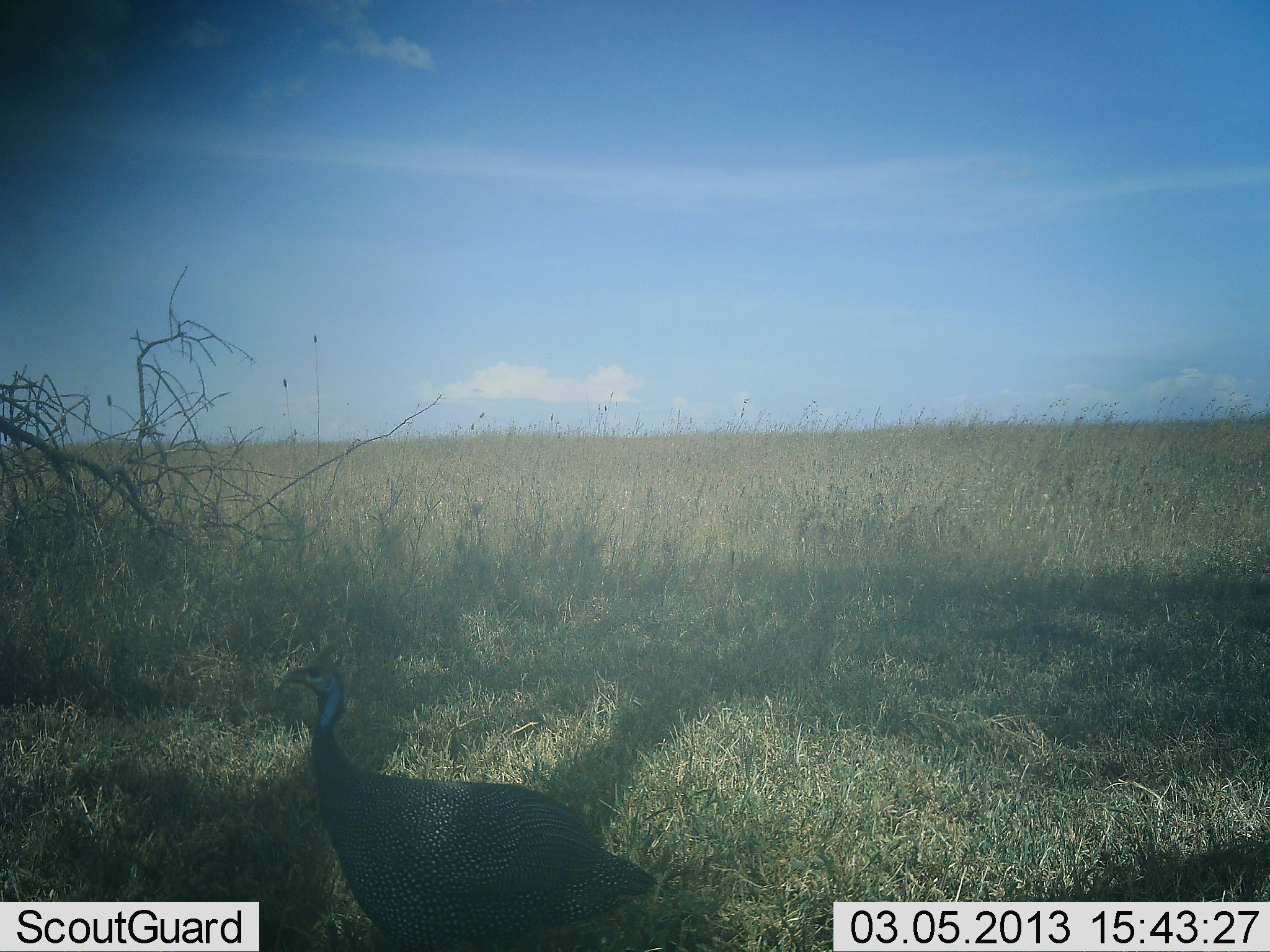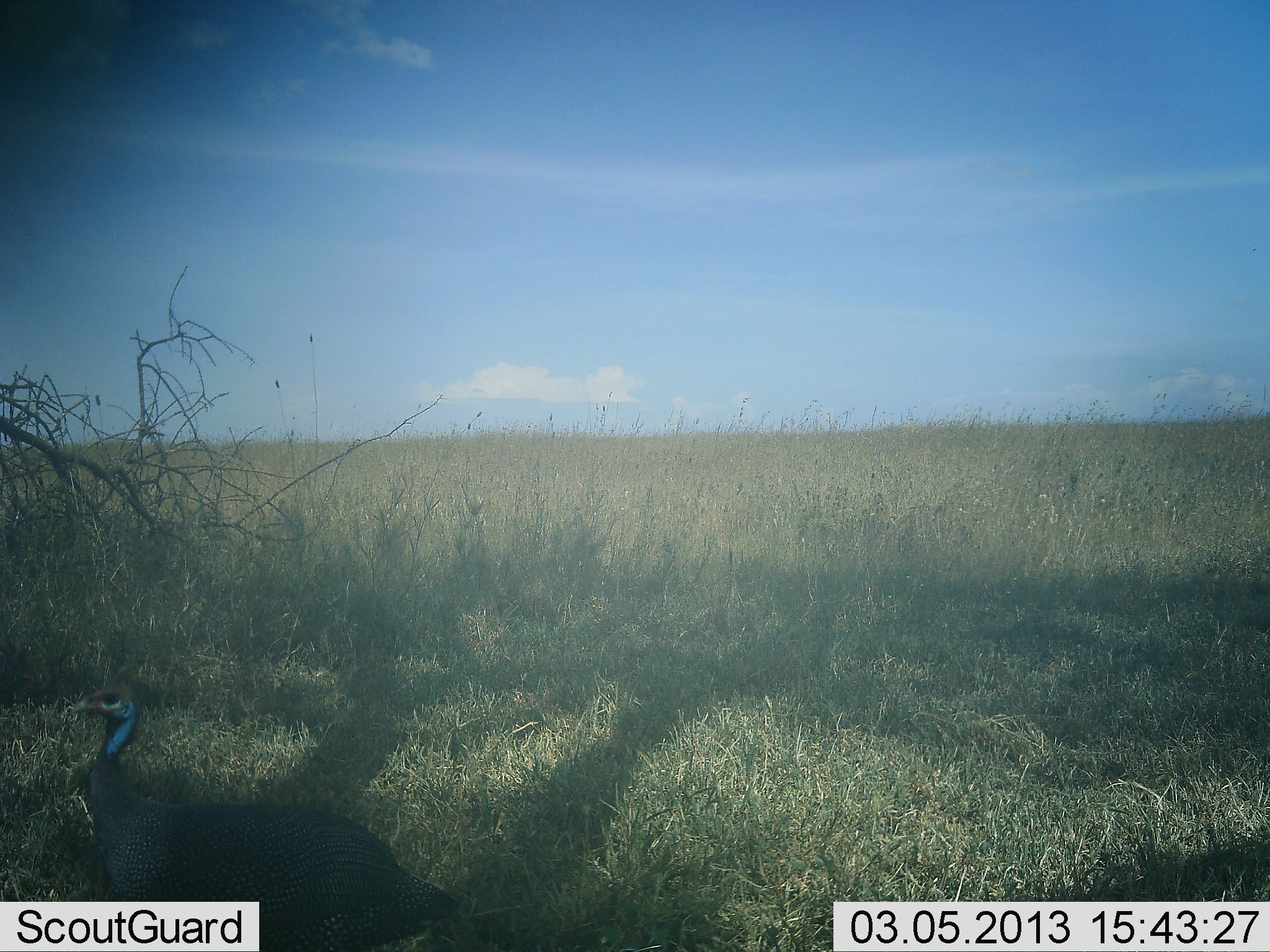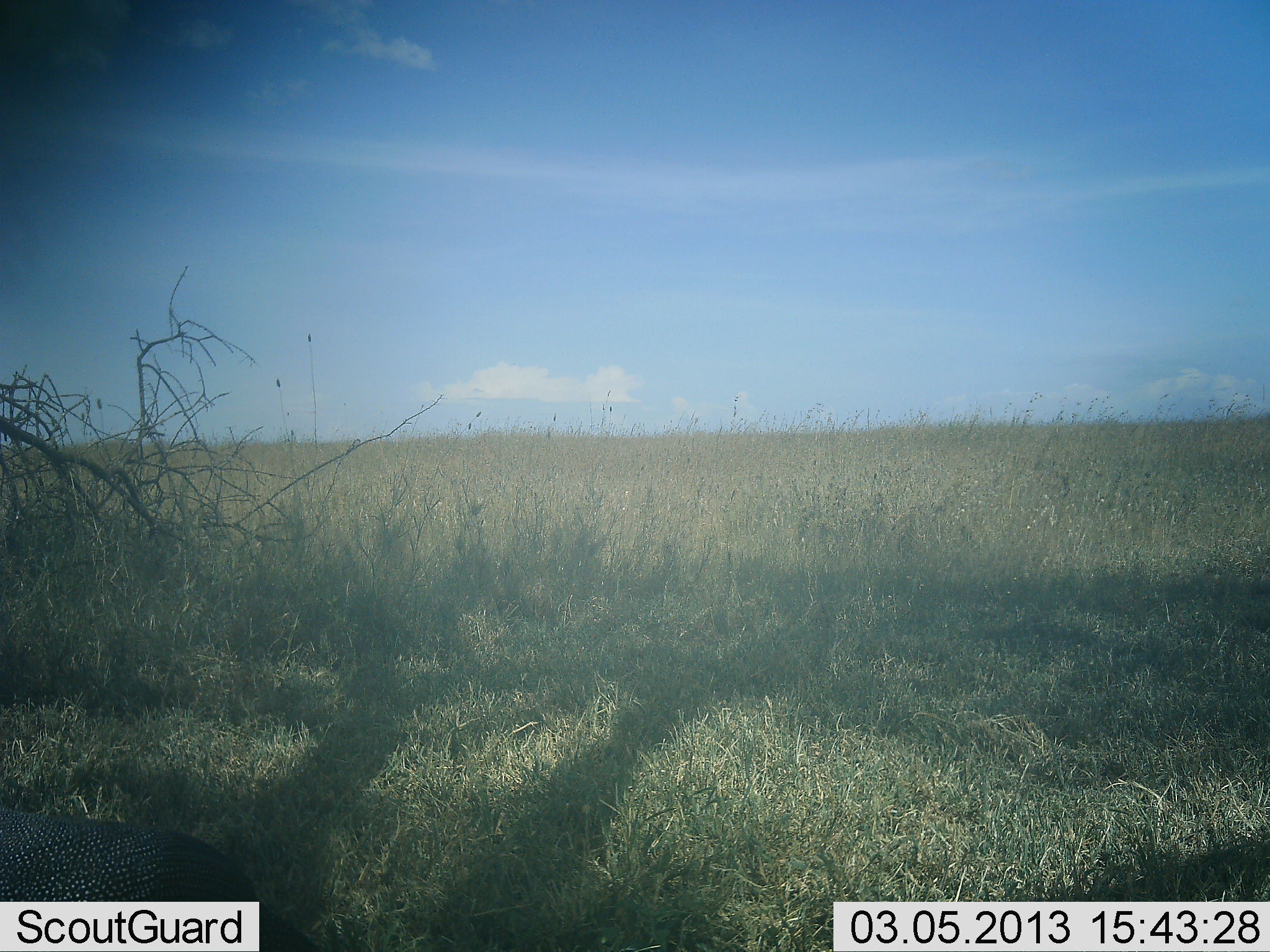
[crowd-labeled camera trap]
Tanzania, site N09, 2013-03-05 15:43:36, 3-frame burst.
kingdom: Animalia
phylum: Chordata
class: Aves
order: Galliformes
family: Numididae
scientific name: Numididae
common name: guinea fowl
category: guineafowl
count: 1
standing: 11%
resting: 0%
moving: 87%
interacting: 0%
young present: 0%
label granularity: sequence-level